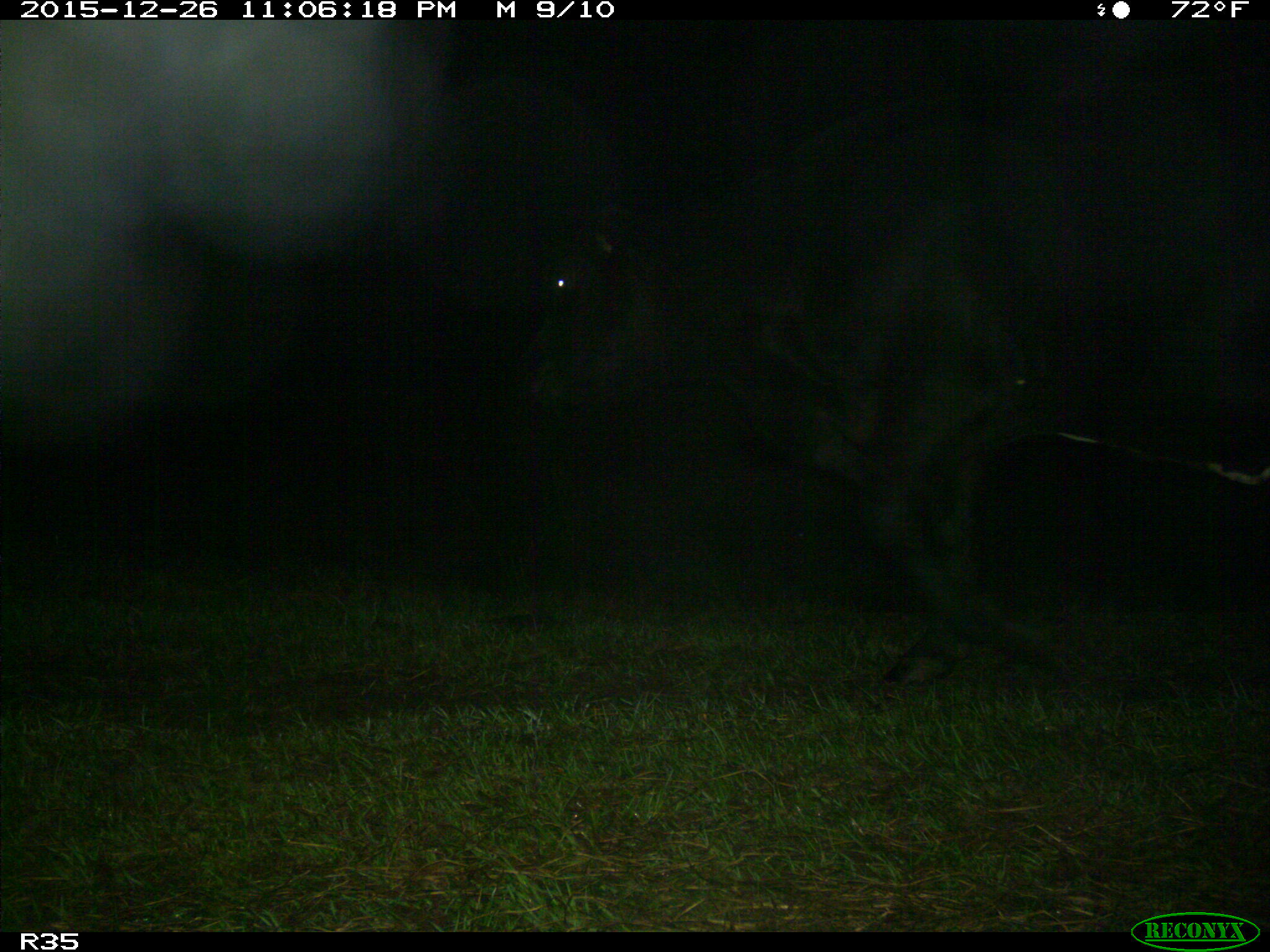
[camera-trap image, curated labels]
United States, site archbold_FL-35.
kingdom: Animalia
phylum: Chordata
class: Mammalia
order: Artiodactyla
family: Bovidae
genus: Bos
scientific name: Bos taurus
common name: domestic cow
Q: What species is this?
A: Bos taurus (domestic cow).